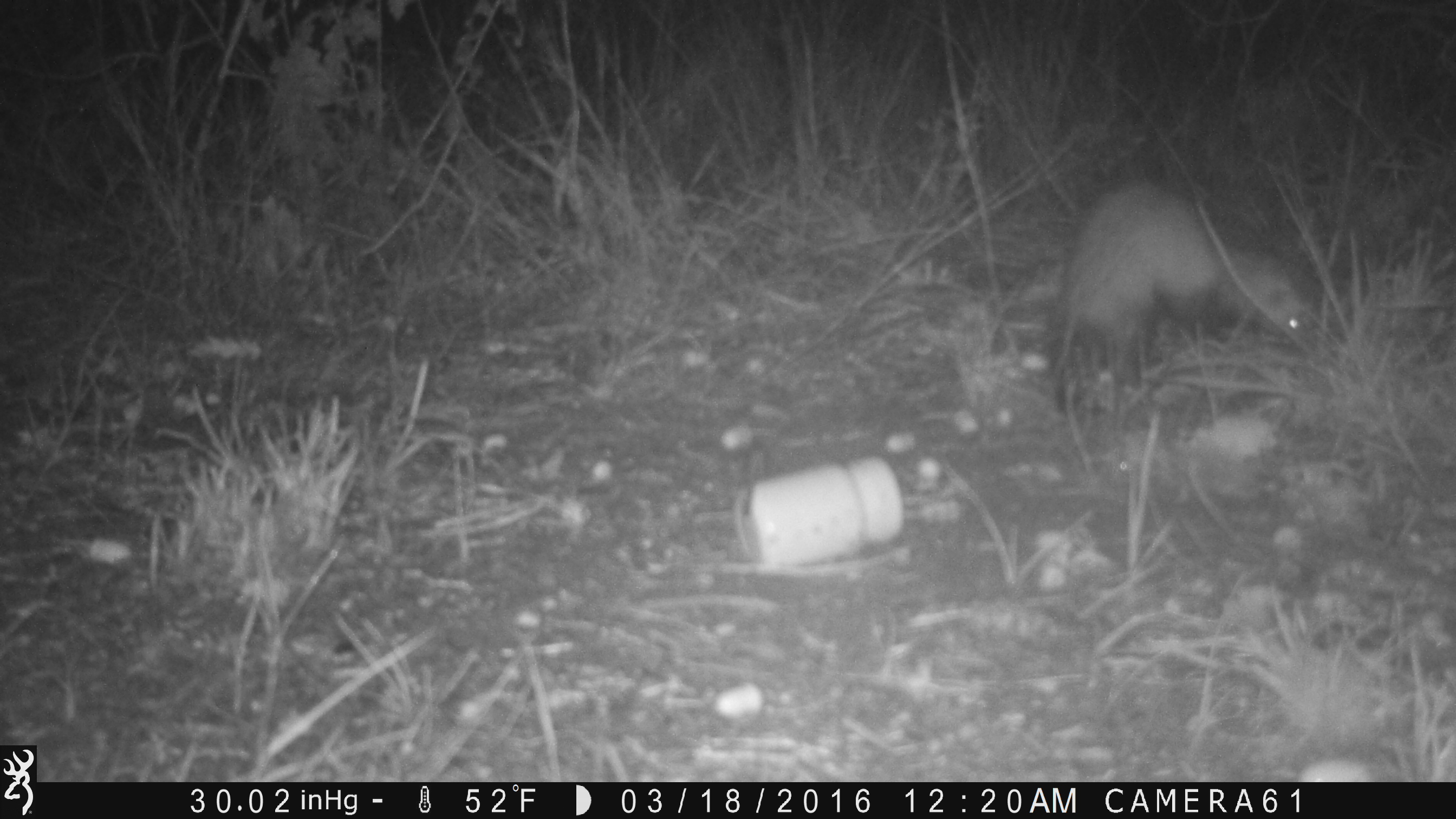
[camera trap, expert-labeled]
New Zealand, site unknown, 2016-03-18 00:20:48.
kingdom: Animalia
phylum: Chordata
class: Mammalia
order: Carnivora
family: Mustelidae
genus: Mustela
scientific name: Mustela furo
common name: ferret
Ferret (Mustela furo).